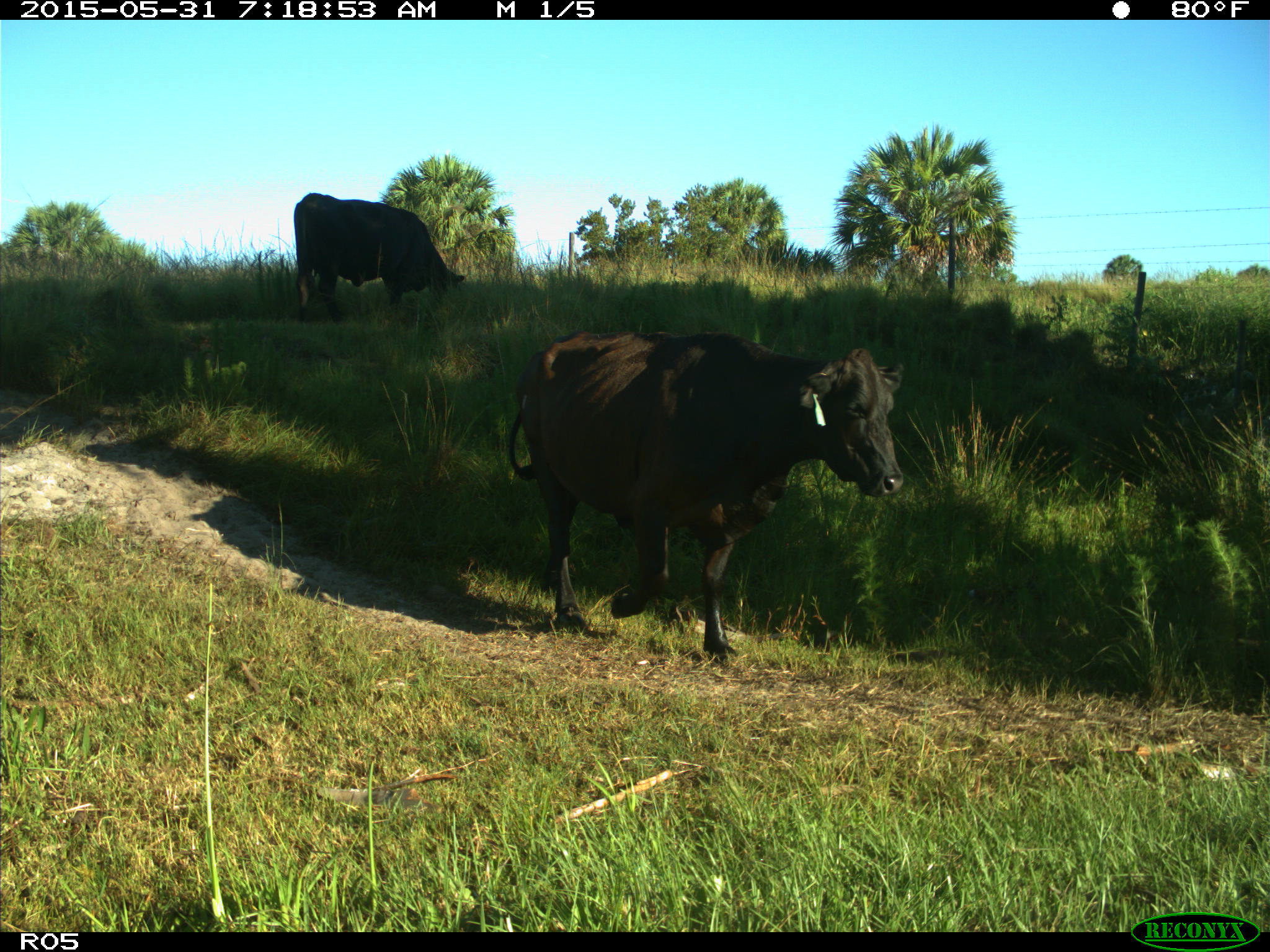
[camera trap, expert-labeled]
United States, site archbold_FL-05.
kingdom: Animalia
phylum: Chordata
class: Mammalia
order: Artiodactyla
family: Bovidae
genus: Bos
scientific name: Bos taurus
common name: domestic cow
Bos taurus (domestic cow).